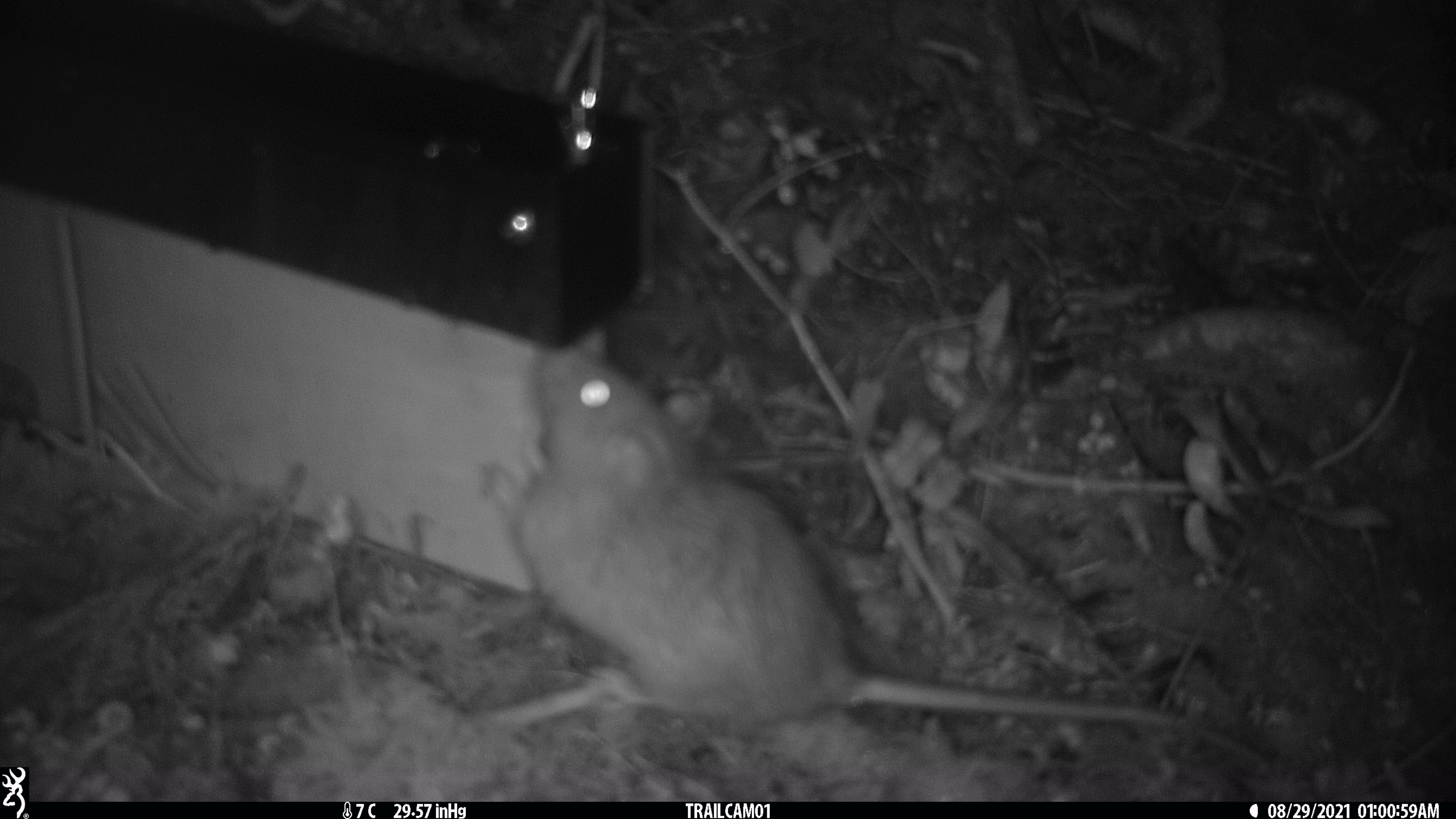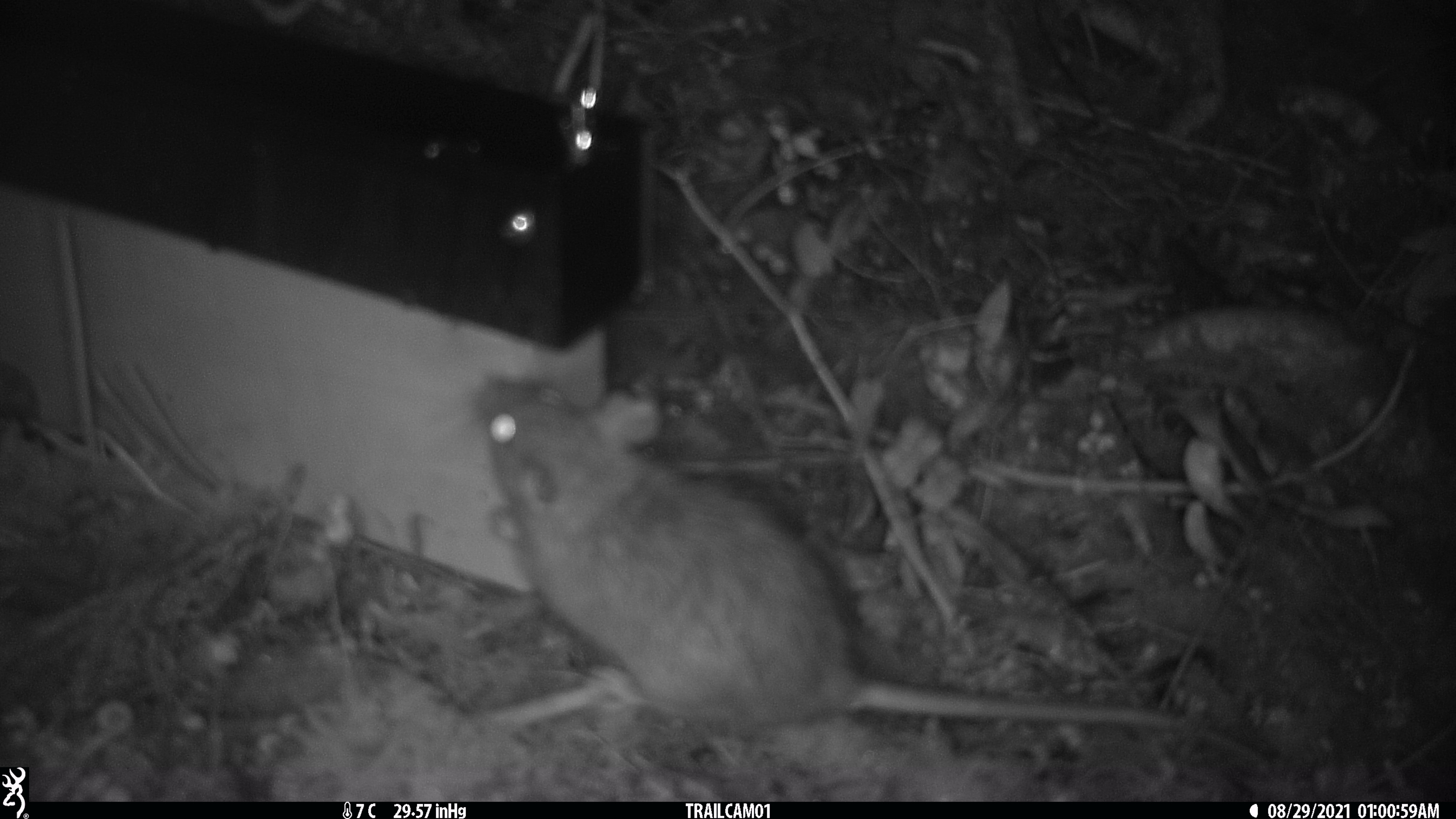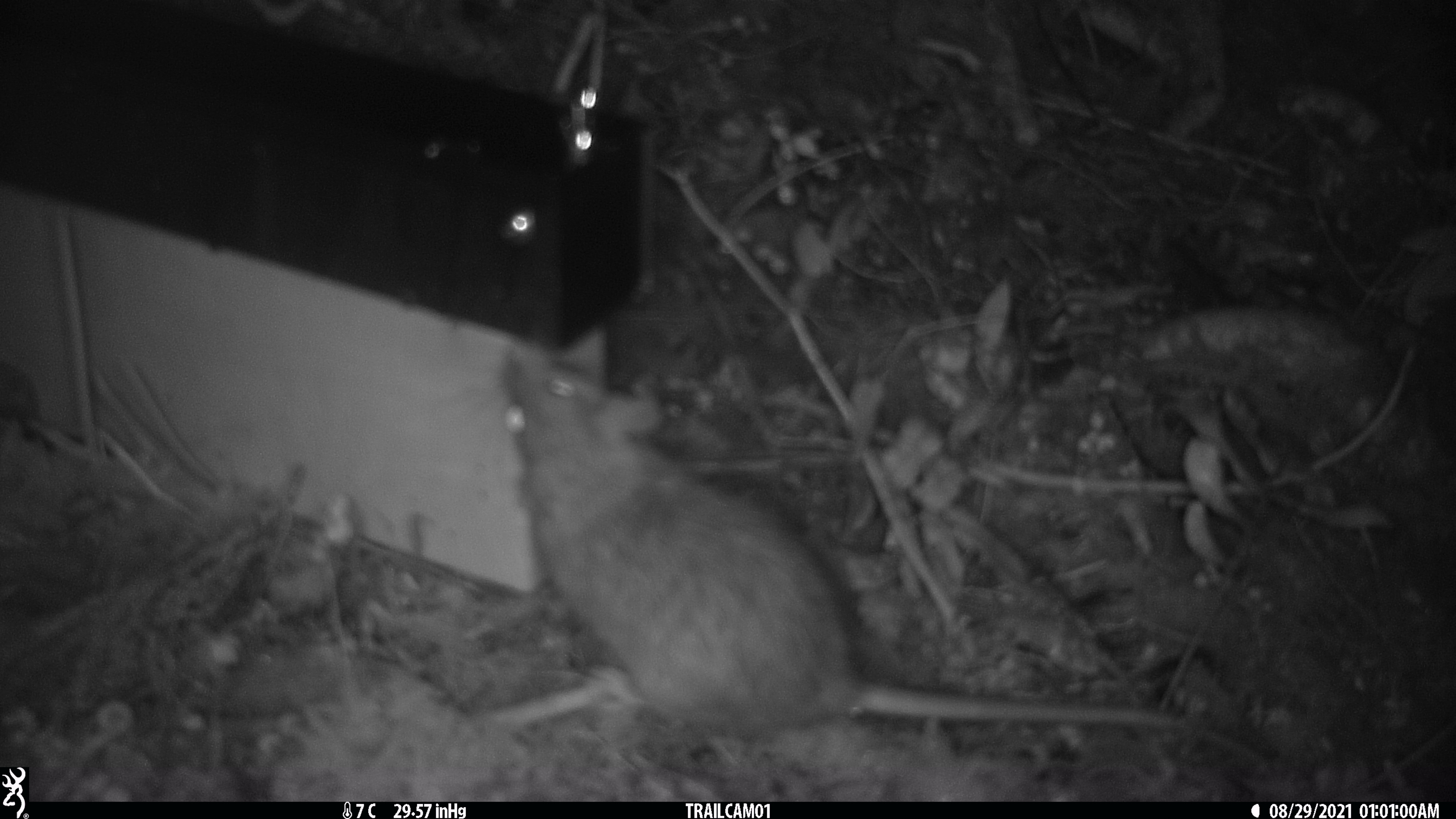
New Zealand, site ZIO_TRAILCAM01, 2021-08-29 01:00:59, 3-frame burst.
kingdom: Animalia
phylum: Chordata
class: Mammalia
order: Rodentia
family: Muridae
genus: Rattus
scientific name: Rattus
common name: rat